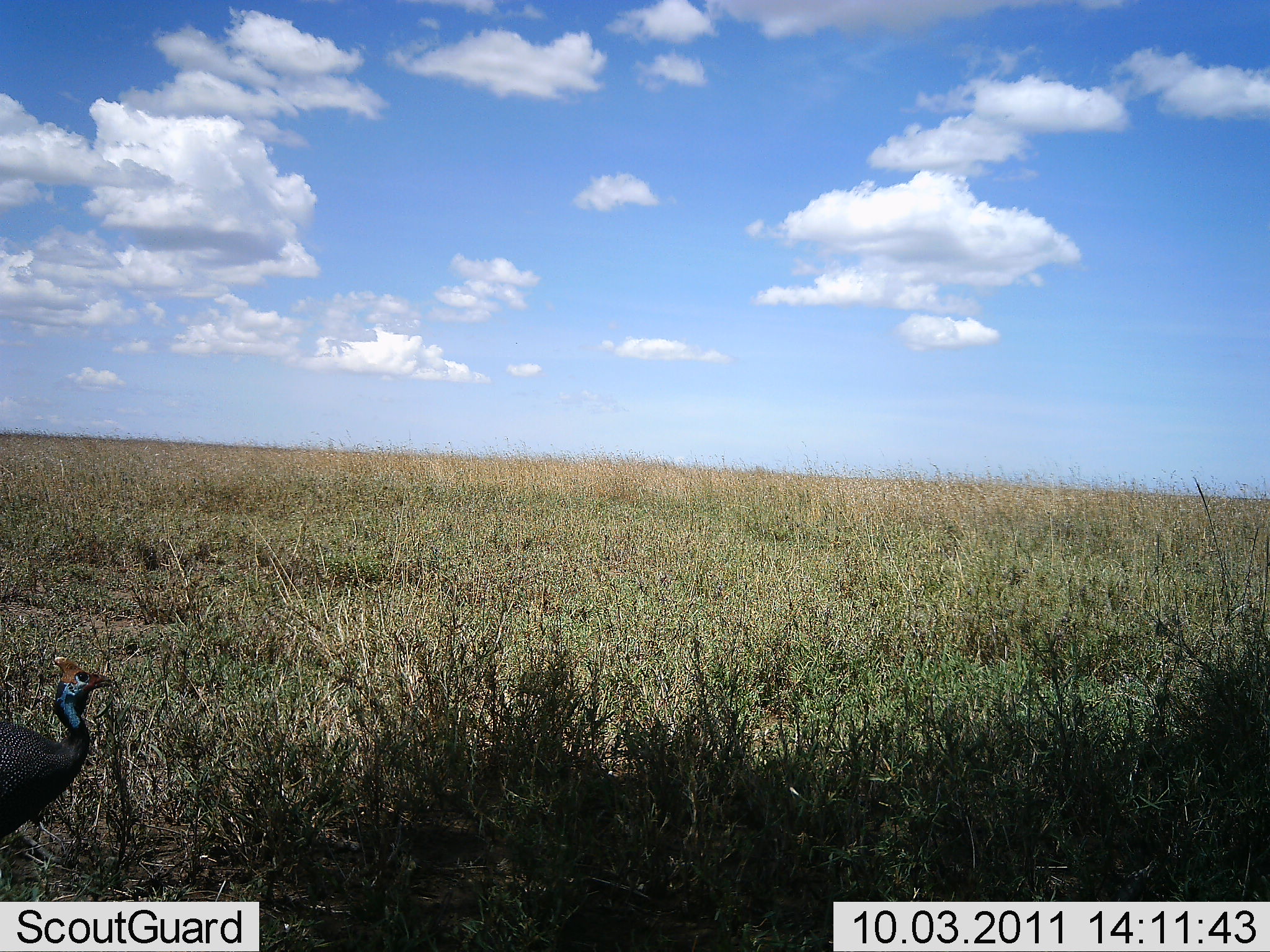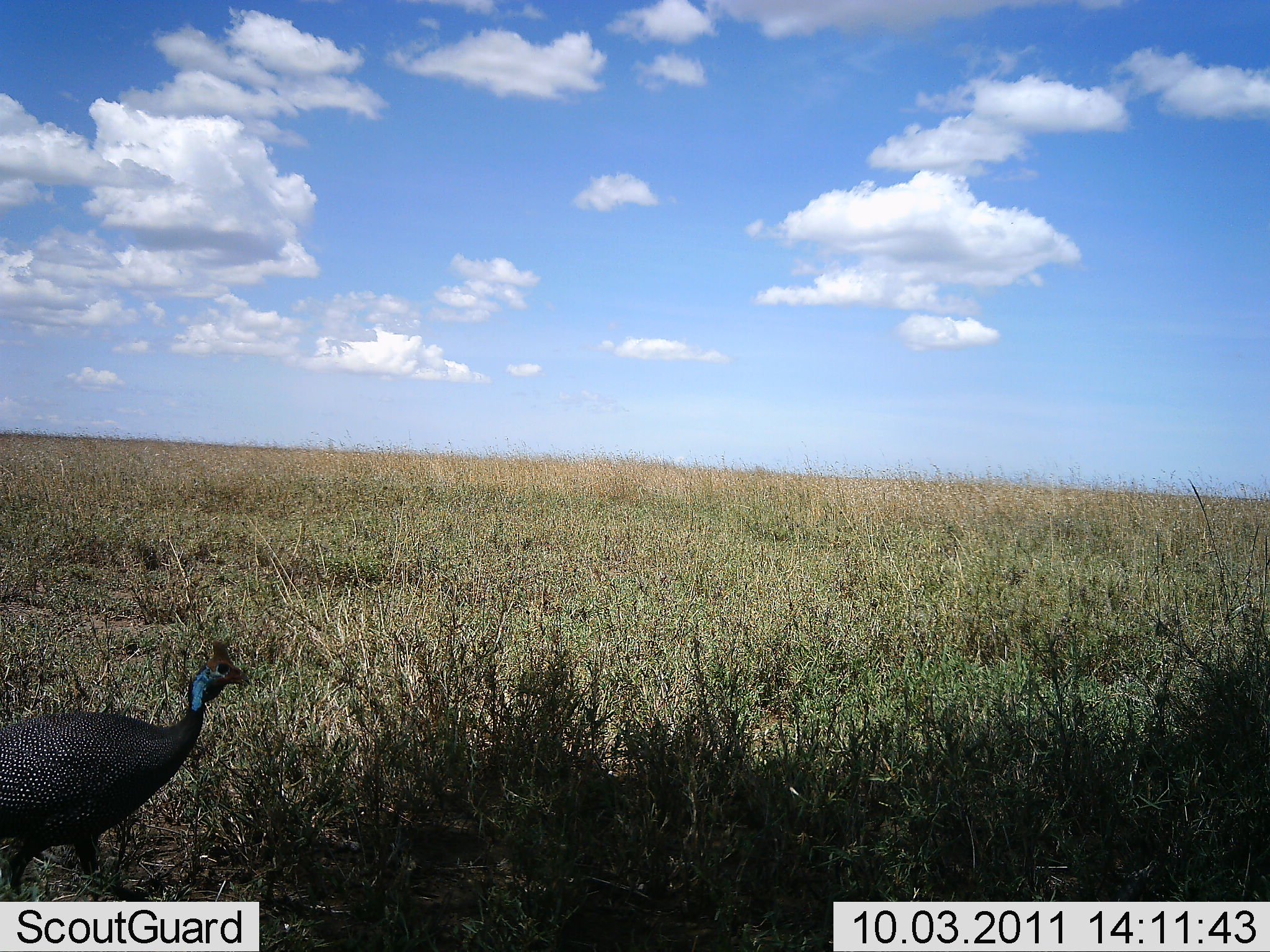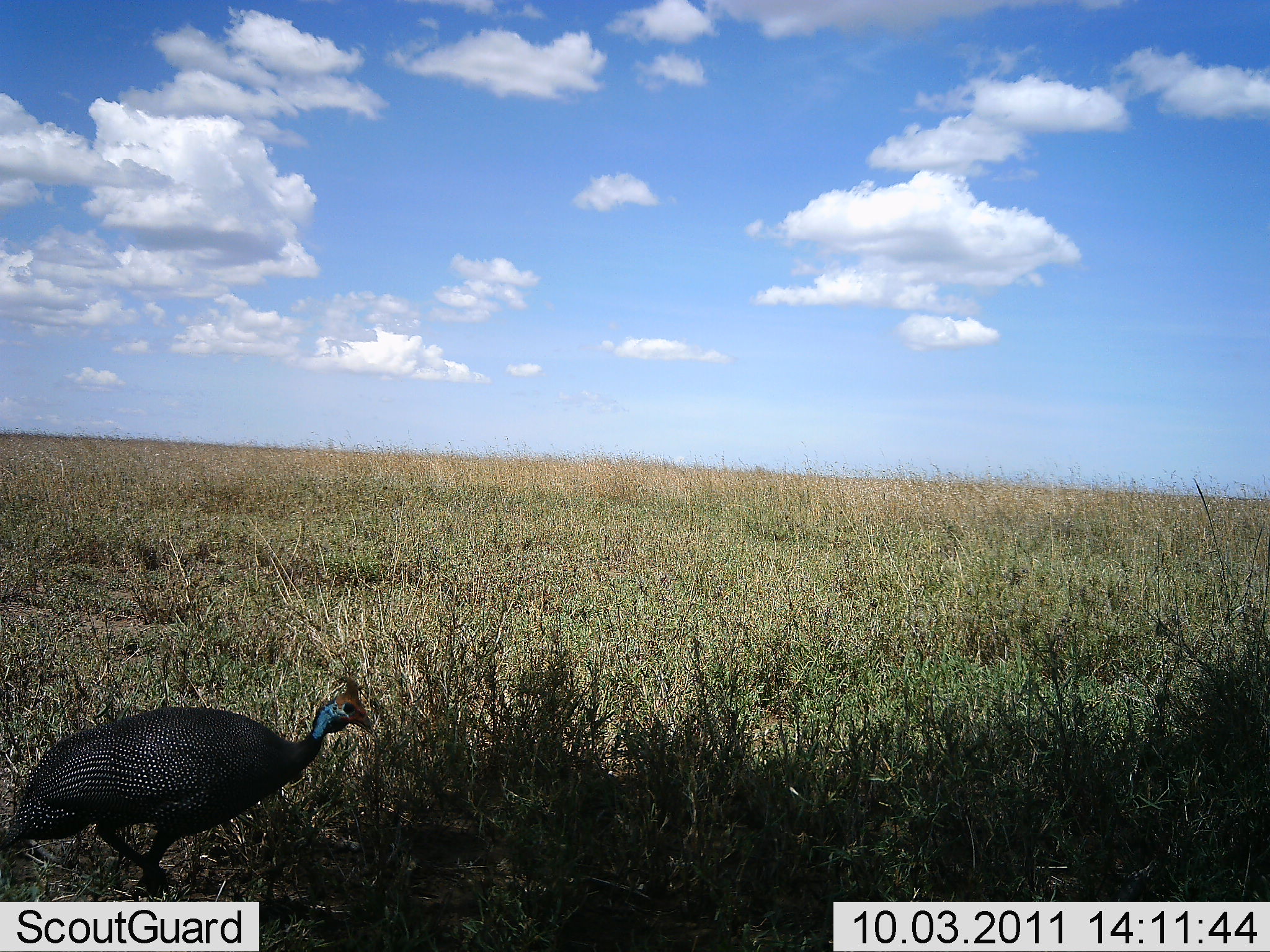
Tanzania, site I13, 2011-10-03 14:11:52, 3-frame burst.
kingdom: Animalia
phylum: Chordata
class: Aves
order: Galliformes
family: Numididae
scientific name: Numididae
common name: guinea fowl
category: guineafowl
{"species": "guineafowl (guinea fowl) (Numididae)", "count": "1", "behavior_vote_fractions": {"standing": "14%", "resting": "0%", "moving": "93%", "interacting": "0%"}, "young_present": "0%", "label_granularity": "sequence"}